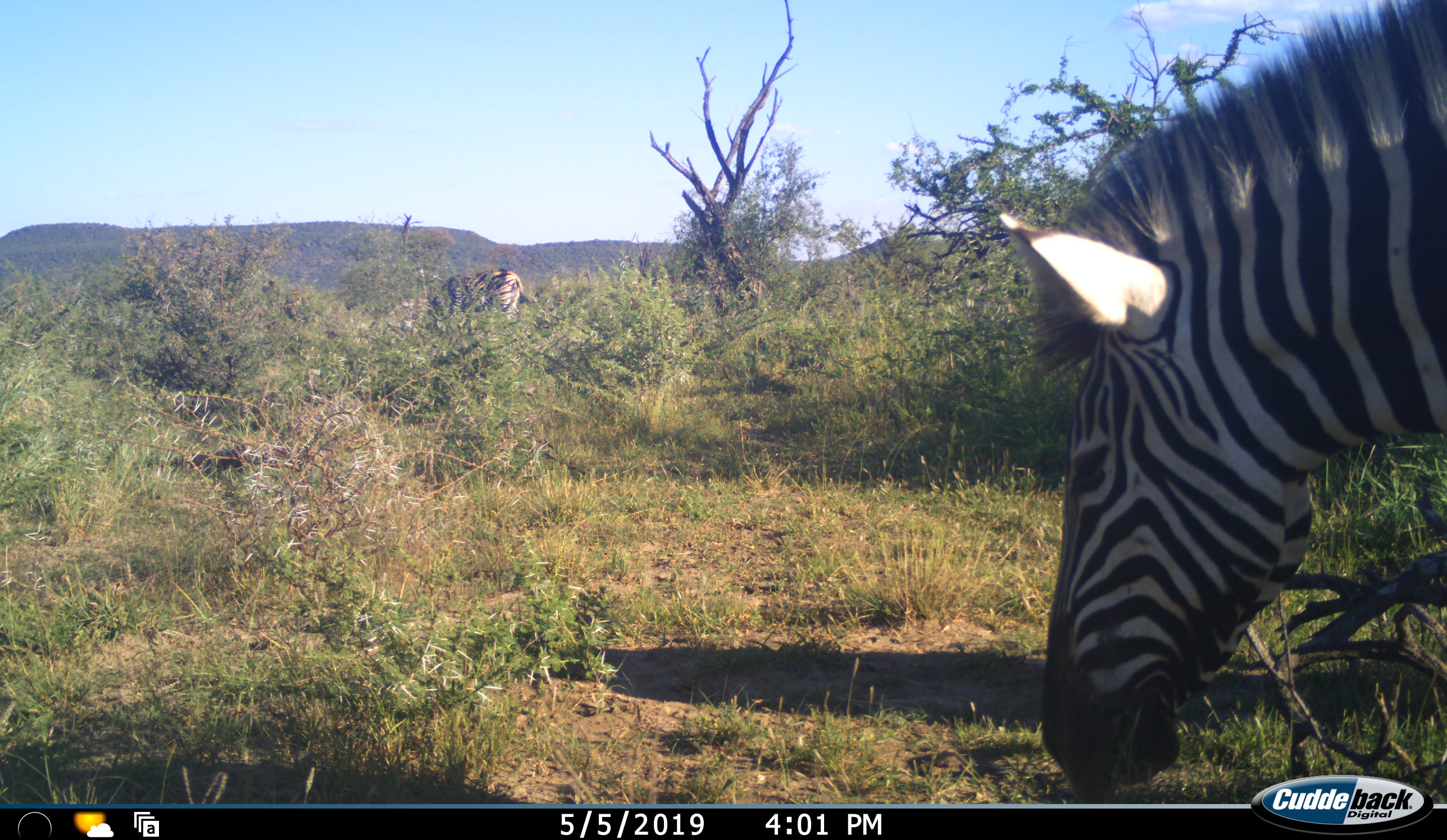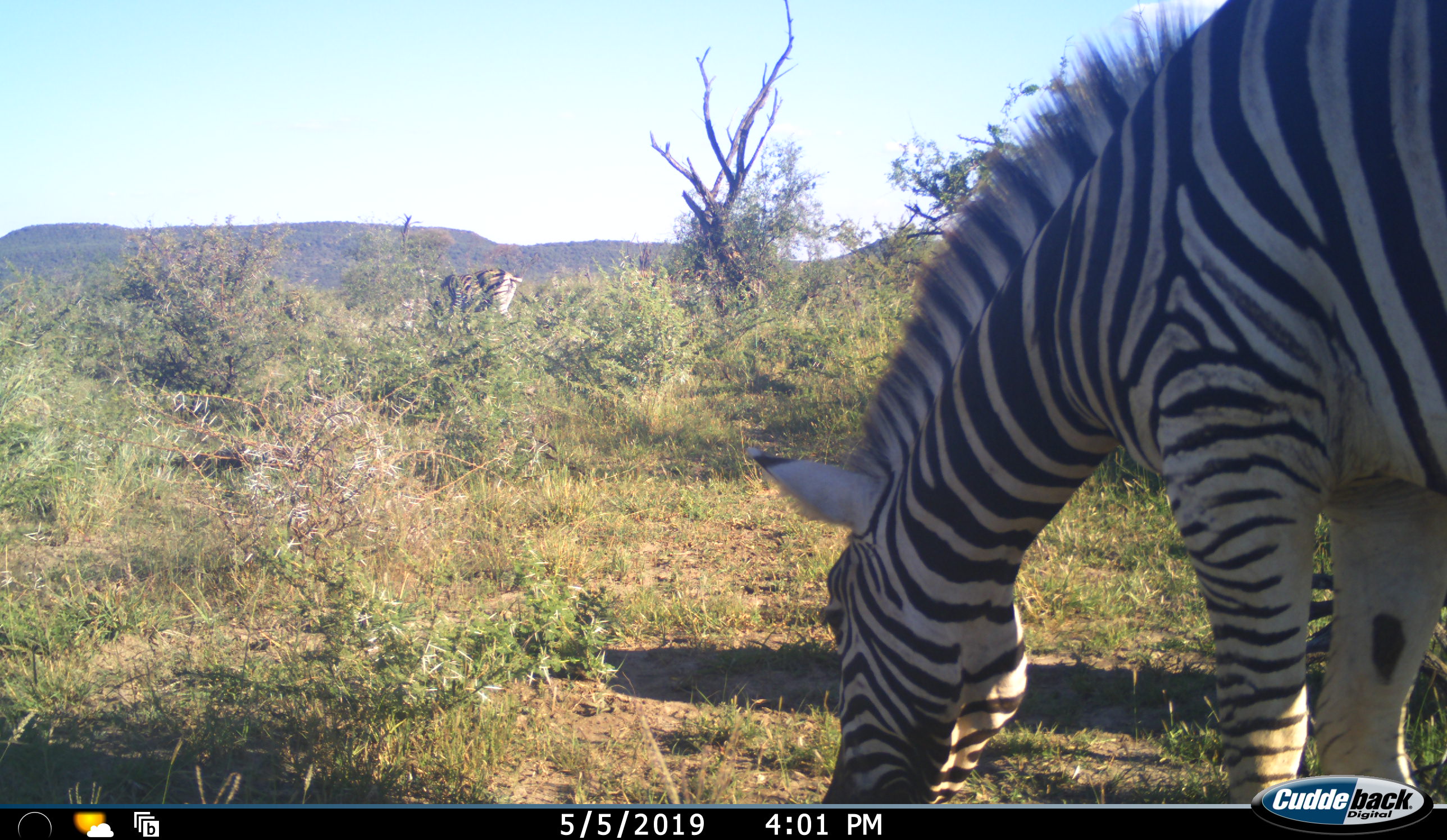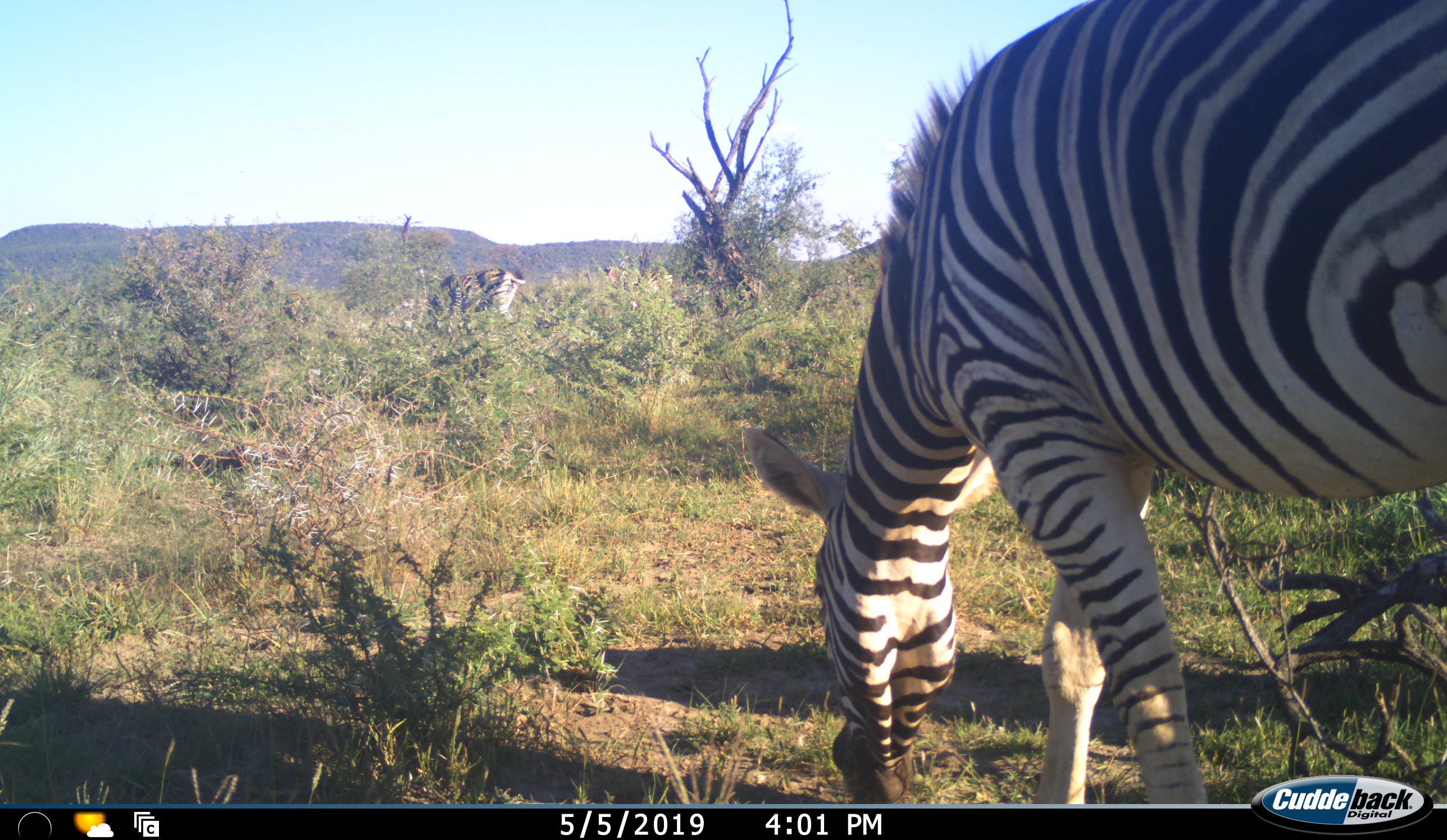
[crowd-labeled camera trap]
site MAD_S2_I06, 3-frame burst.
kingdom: Animalia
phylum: Chordata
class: Mammalia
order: Perissodactyla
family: Equidae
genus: Equus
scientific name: Equus quagga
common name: plains zebra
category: zebraplains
Zebraplains (plains zebra) (Equus quagga), count 2. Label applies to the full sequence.